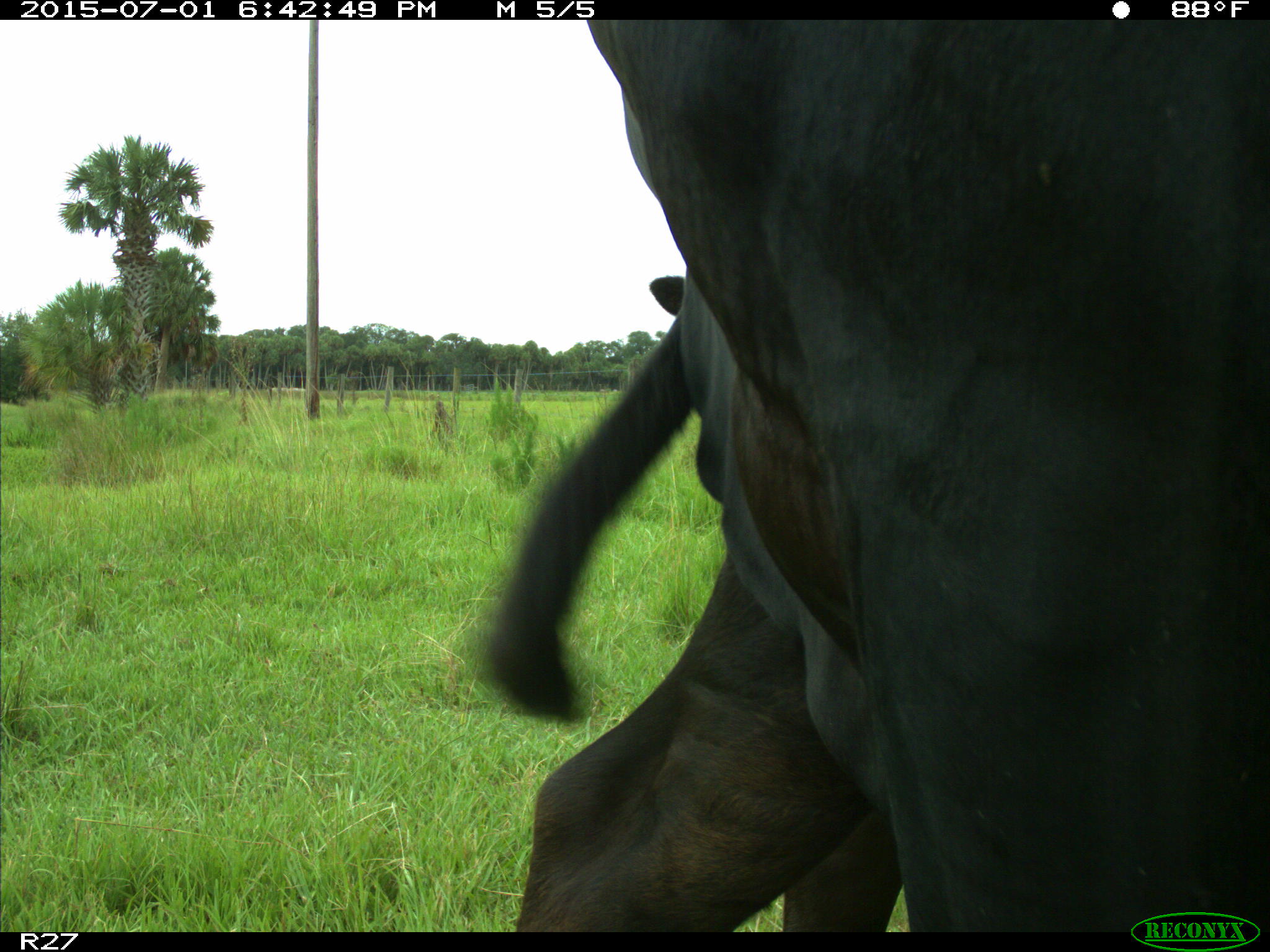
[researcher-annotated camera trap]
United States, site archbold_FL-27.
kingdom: Animalia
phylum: Chordata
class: Mammalia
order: Artiodactyla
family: Bovidae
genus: Bos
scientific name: Bos taurus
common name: domestic cow